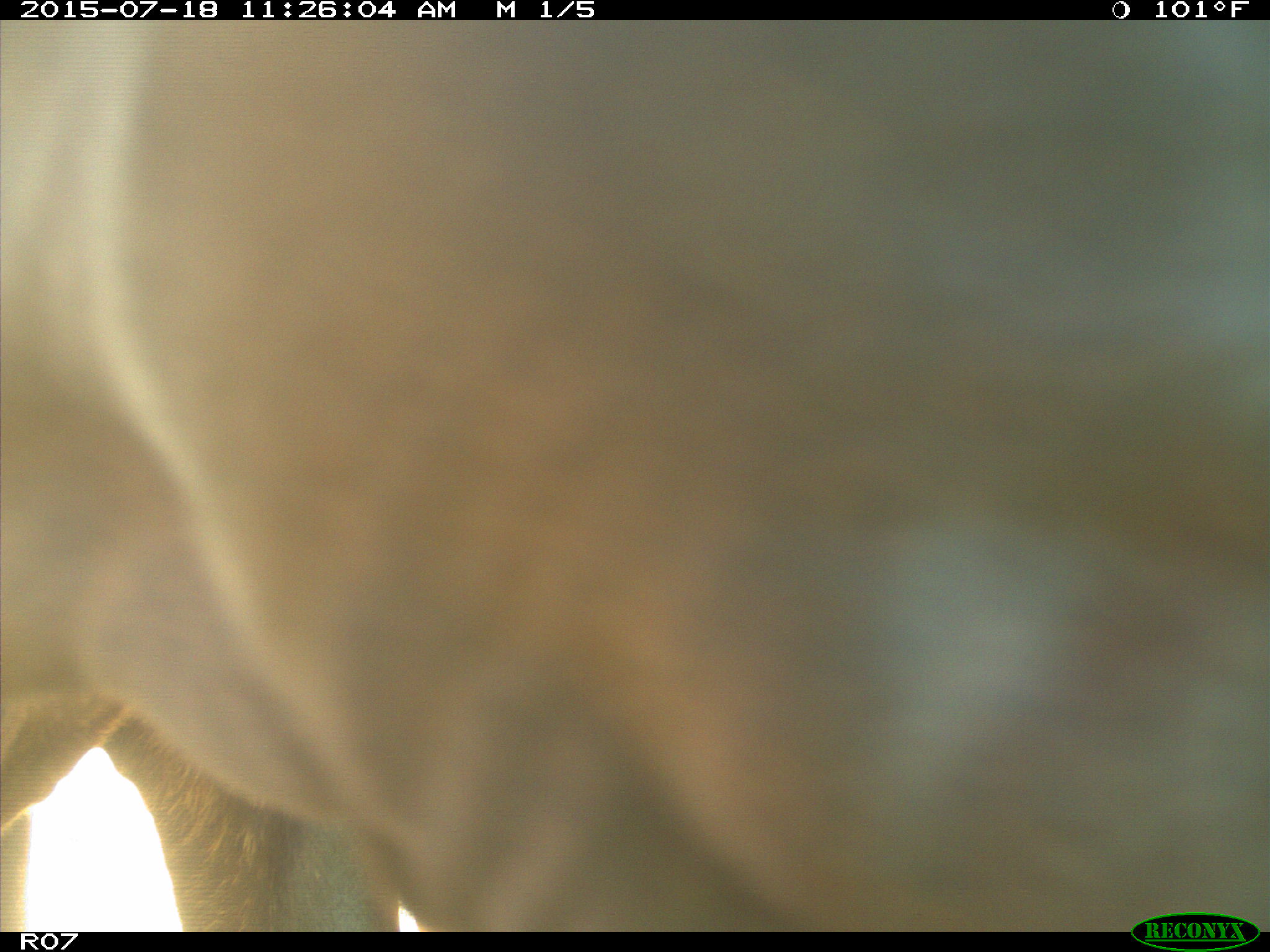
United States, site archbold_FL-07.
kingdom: Animalia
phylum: Chordata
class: Mammalia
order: Artiodactyla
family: Bovidae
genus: Bos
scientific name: Bos taurus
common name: domestic cow